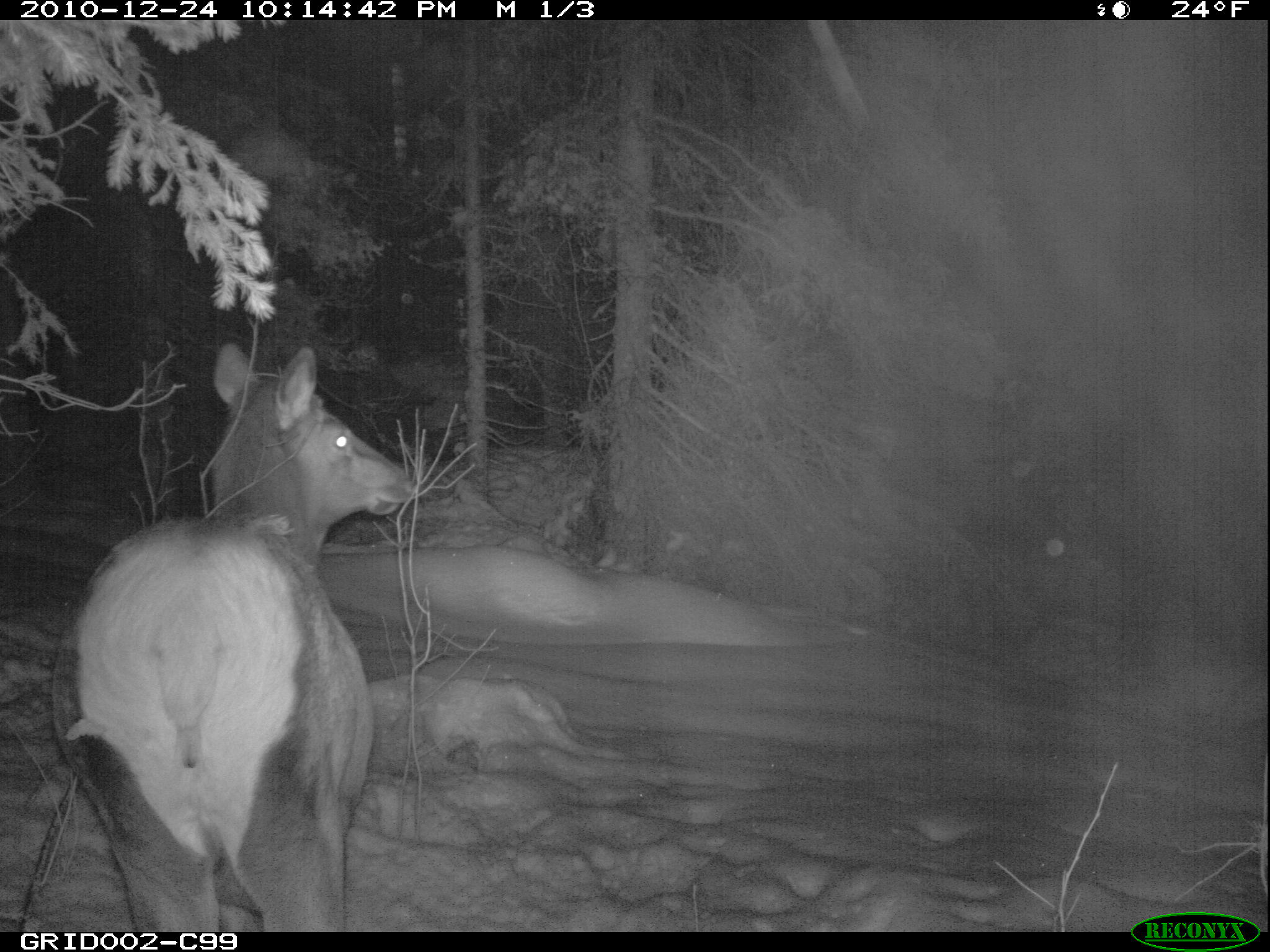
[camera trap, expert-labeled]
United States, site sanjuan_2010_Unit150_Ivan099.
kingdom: Animalia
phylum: Chordata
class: Mammalia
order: Artiodactyla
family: Cervidae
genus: Cervus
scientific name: Cervus elaphus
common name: red deer